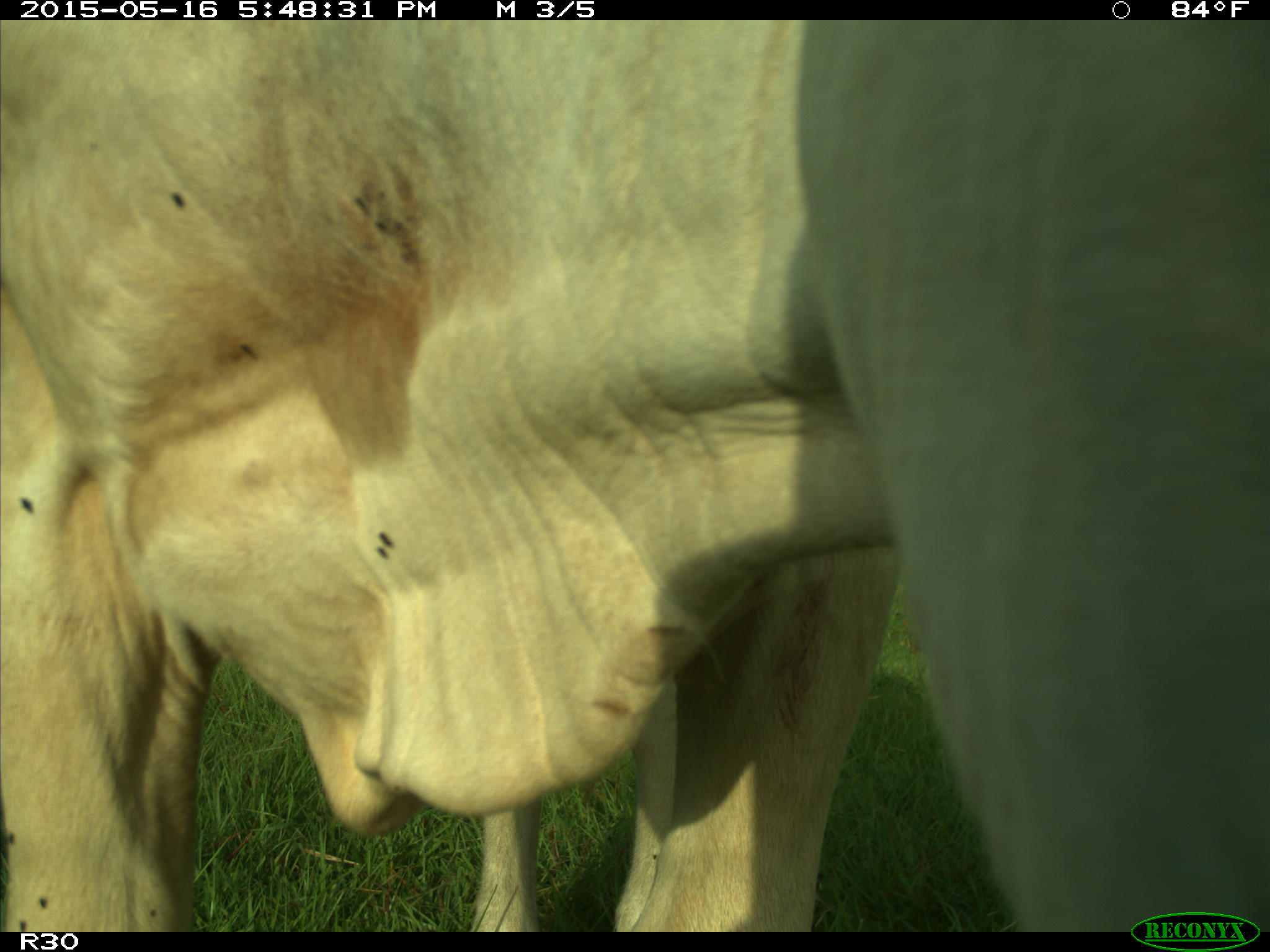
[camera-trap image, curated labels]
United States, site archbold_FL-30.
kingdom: Animalia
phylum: Chordata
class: Mammalia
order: Artiodactyla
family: Bovidae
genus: Bos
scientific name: Bos taurus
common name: domestic cow